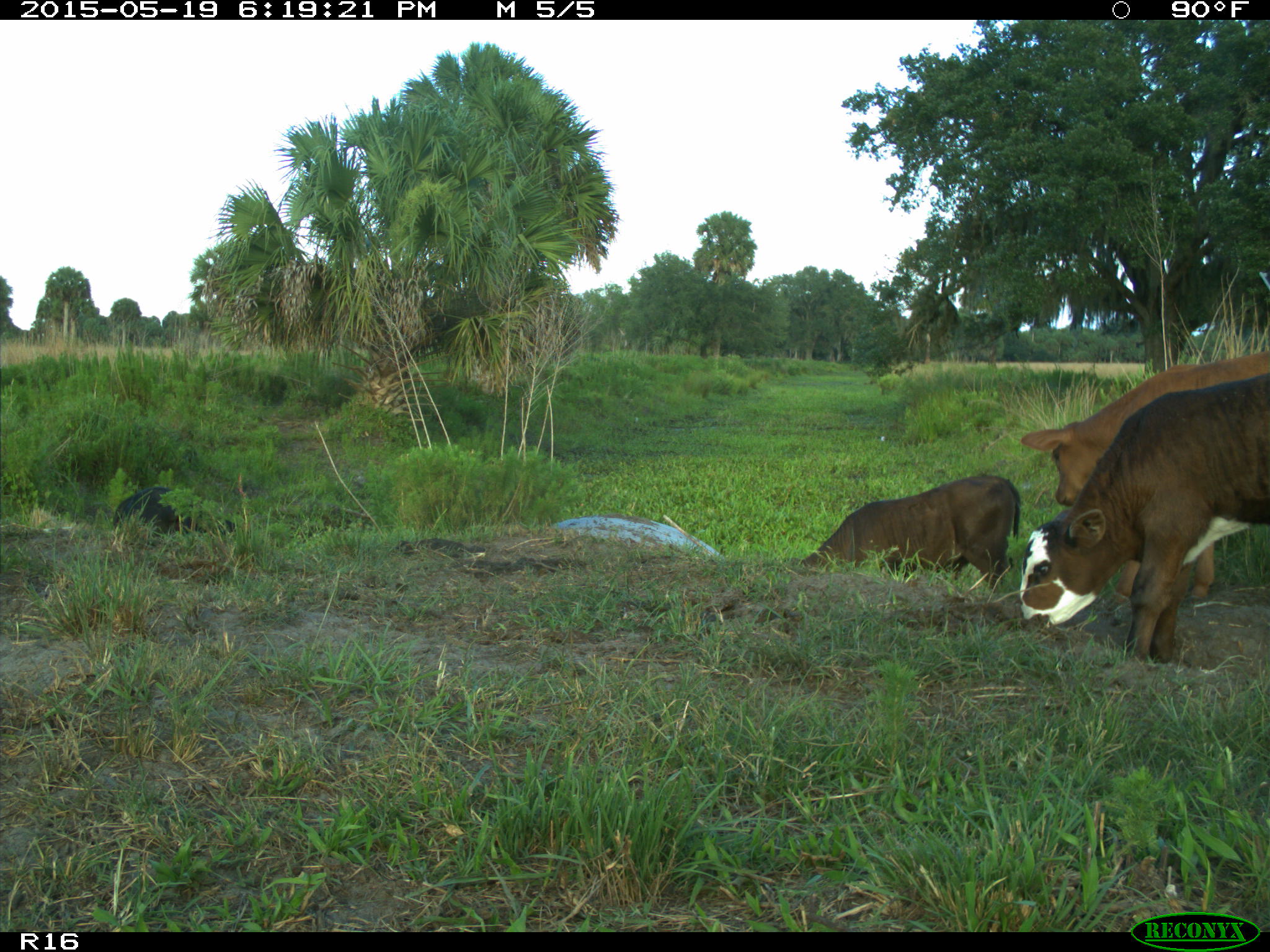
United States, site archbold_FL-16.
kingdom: Animalia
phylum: Chordata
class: Mammalia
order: Artiodactyla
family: Suidae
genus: Sus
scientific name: Sus scrofa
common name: wild boar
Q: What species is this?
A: Sus scrofa (wild boar).